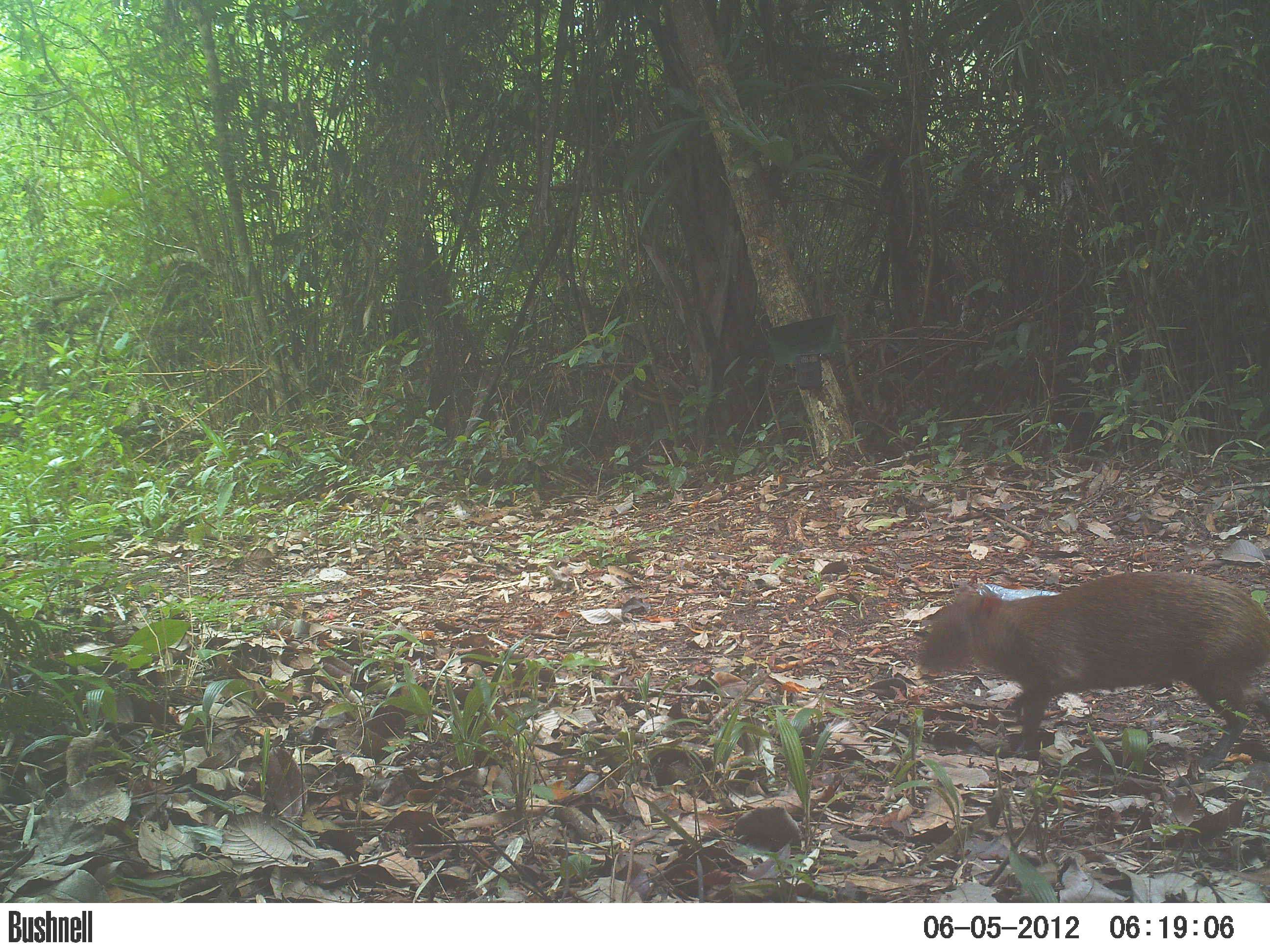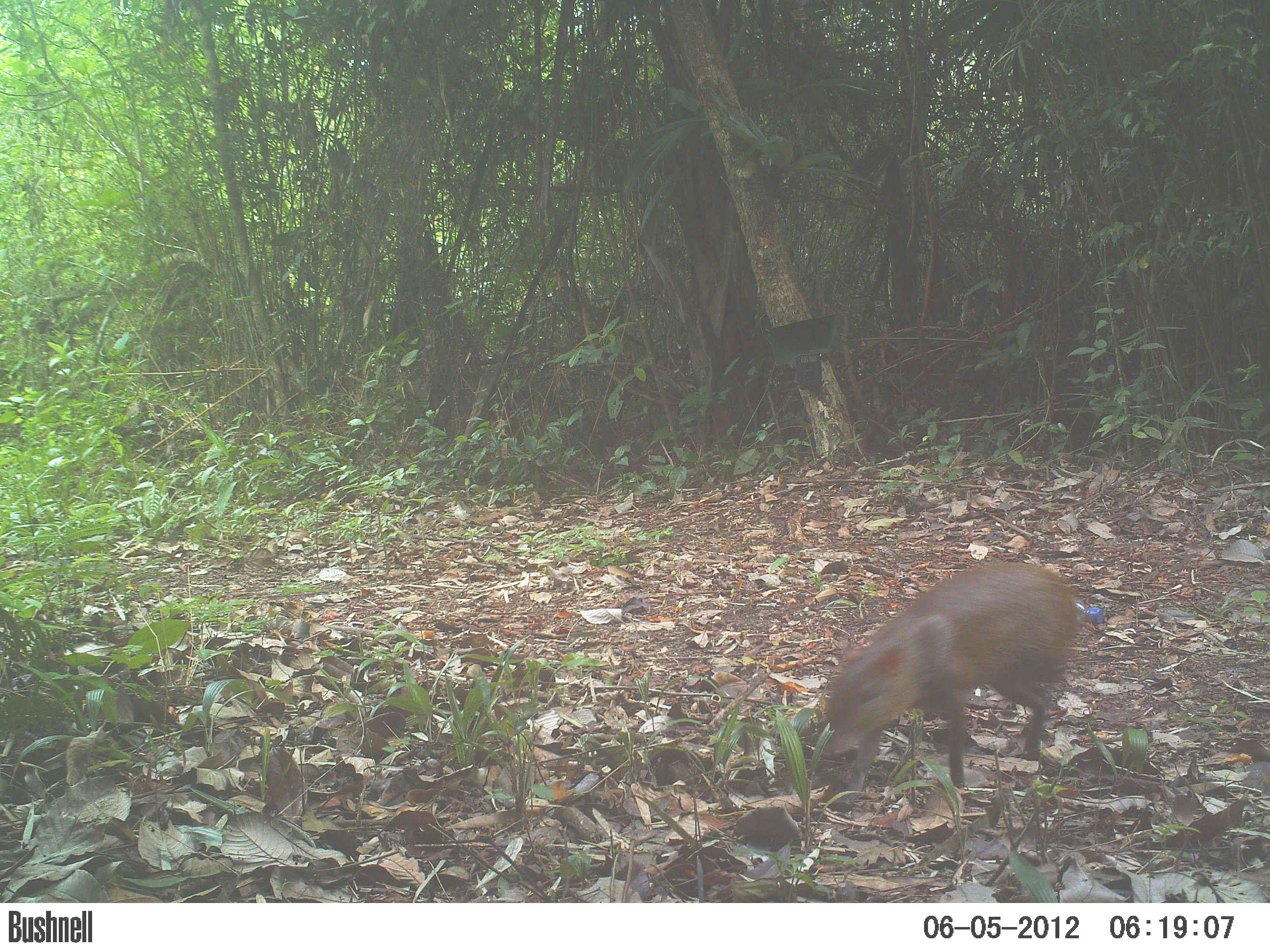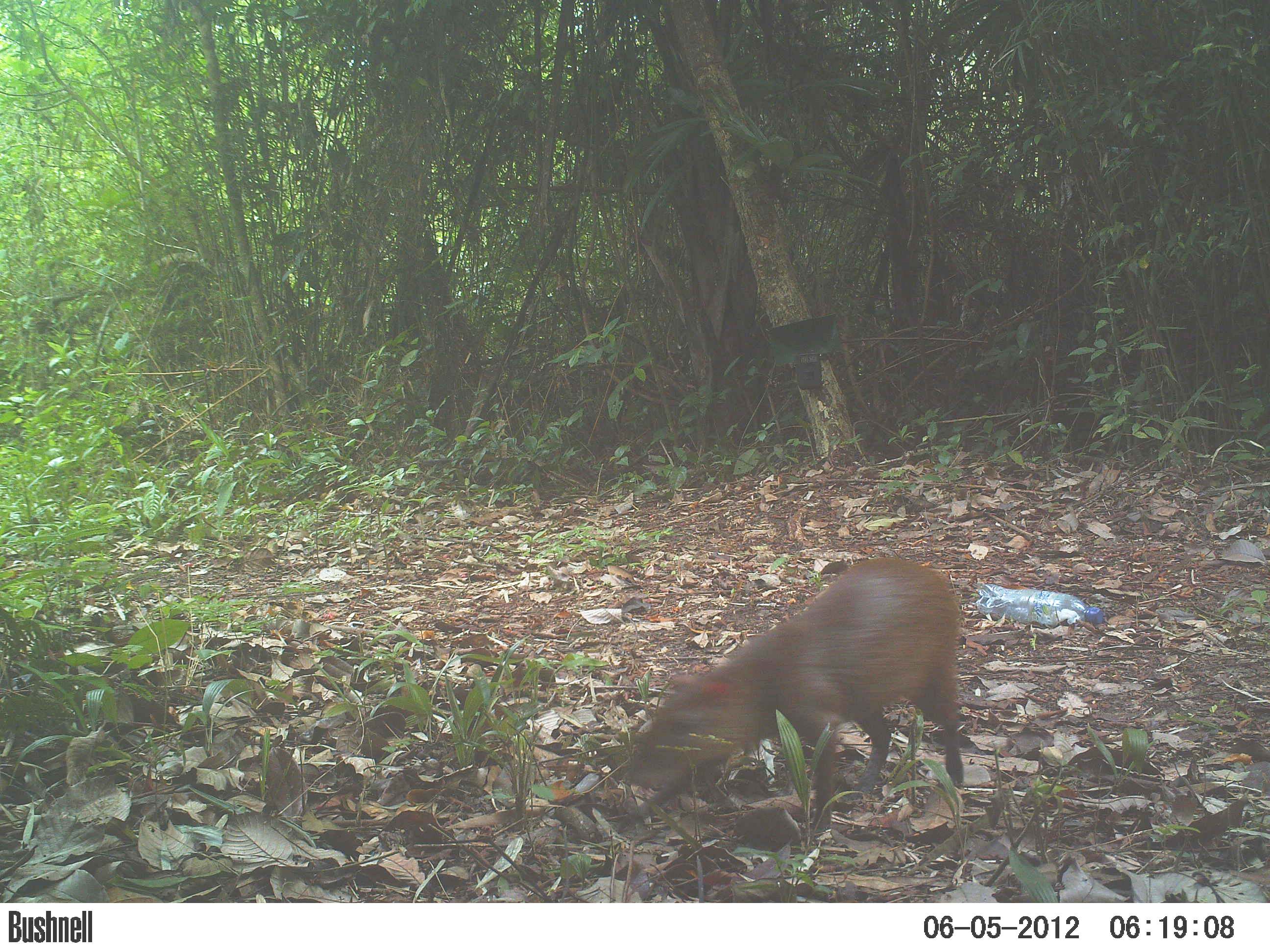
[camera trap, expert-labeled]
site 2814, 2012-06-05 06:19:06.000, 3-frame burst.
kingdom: Animalia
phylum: Chordata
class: Mammalia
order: Rodentia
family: Dasyproctidae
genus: Dasyprocta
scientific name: Dasyprocta punctata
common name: central american agouti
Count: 1.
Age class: adult.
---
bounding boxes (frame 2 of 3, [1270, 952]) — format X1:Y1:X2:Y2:
dasyprocta punctata: 813:560:1083:802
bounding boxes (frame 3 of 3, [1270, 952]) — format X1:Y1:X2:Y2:
dasyprocta punctata: 623:554:963:832